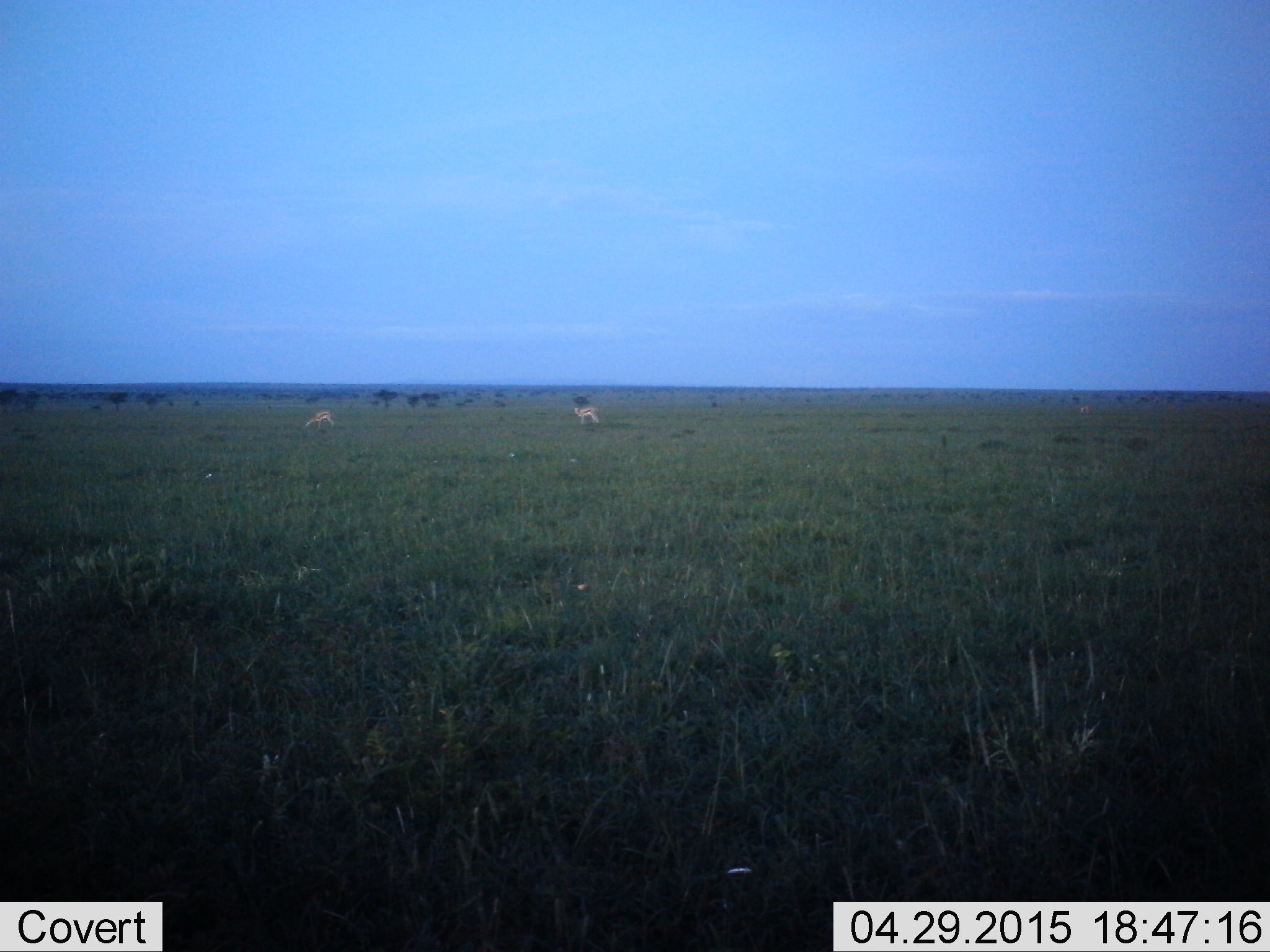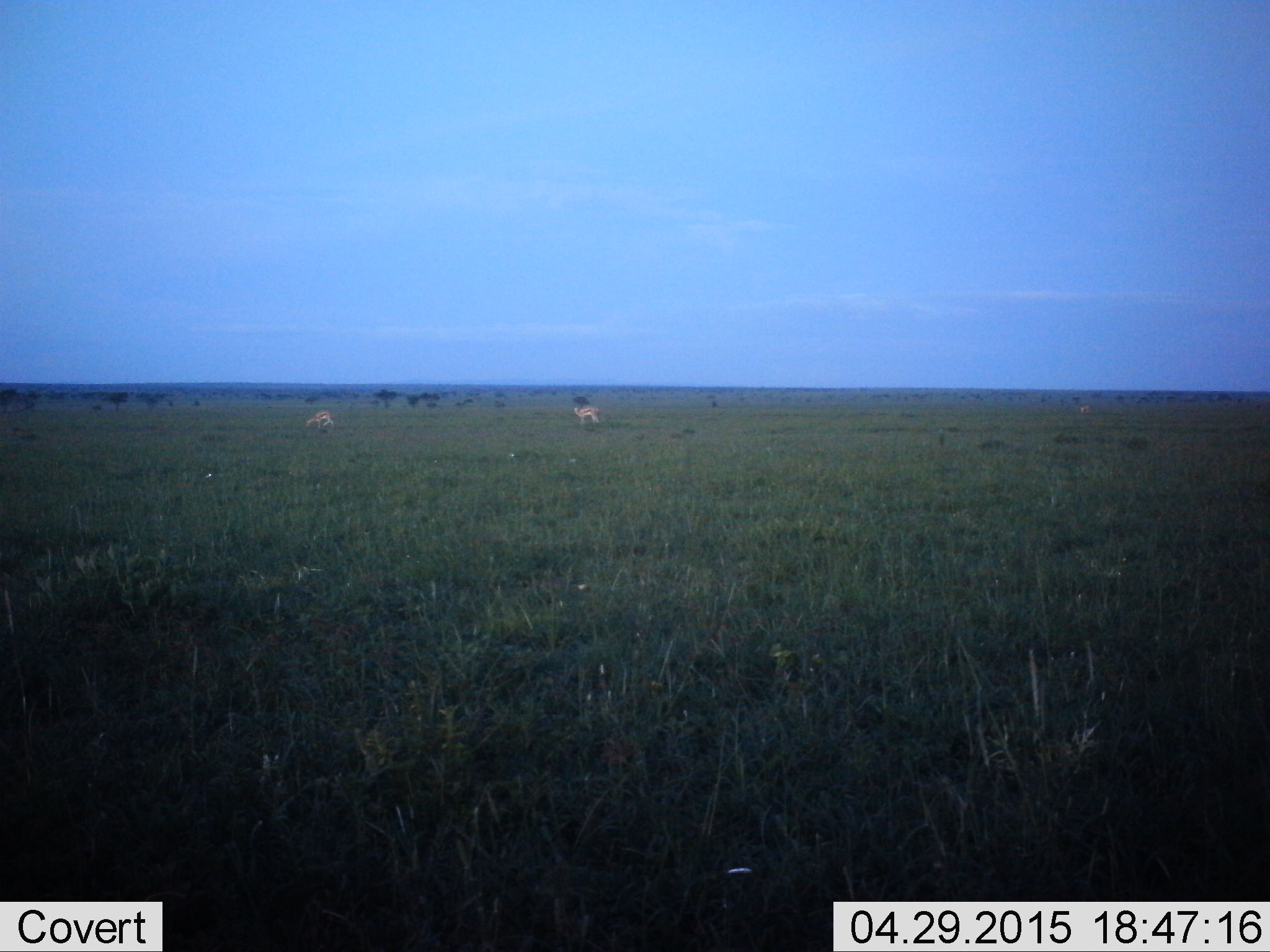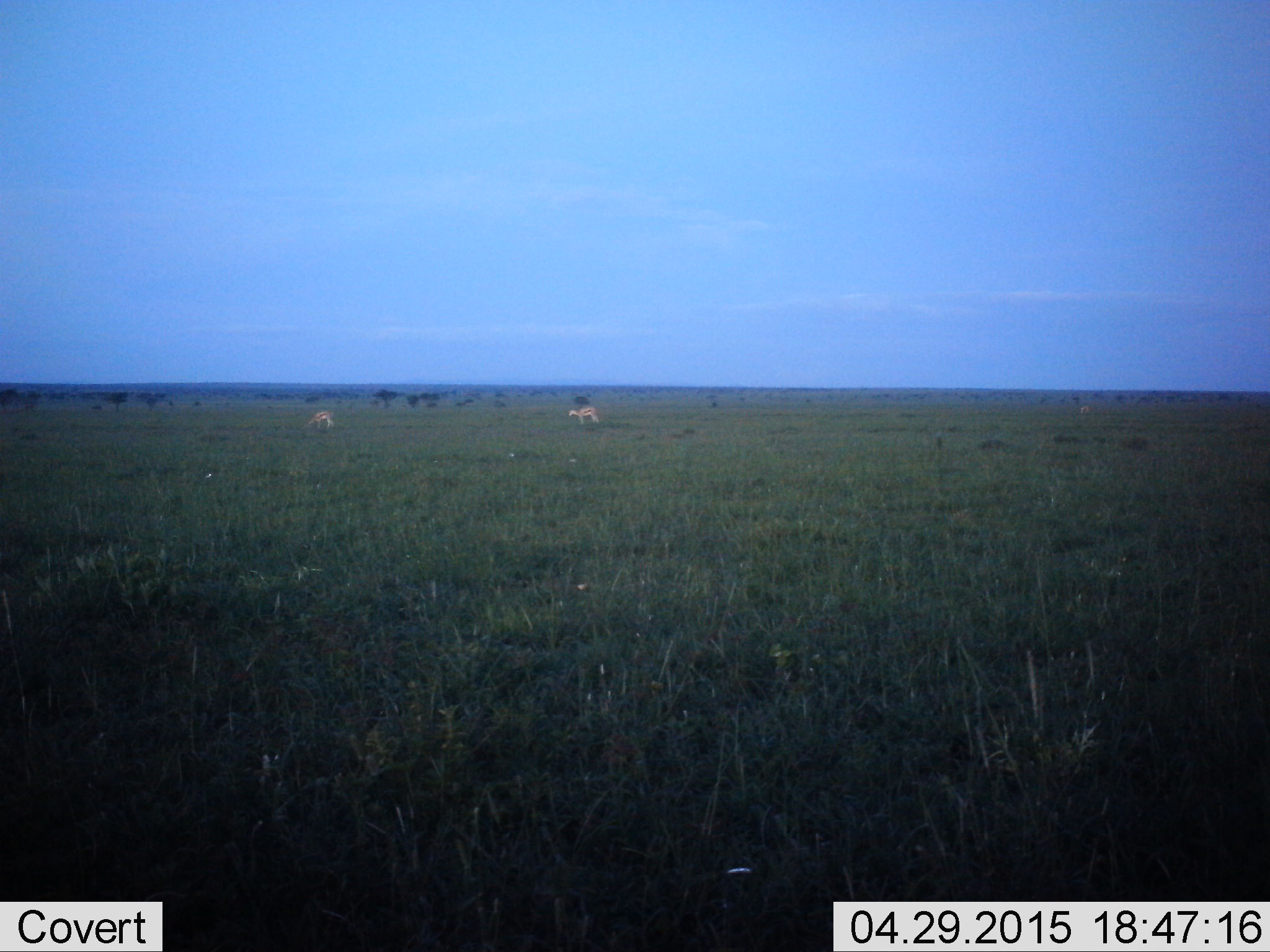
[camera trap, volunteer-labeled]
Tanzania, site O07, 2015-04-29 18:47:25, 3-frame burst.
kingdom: Animalia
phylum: Chordata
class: Mammalia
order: Artiodactyla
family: Bovidae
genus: Eudorcas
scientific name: Eudorcas thomsonii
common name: thomson's gazelle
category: gazellethomsons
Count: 2.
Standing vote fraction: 91%.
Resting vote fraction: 0%.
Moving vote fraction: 9%.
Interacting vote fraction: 9%.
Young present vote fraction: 9%.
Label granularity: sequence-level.